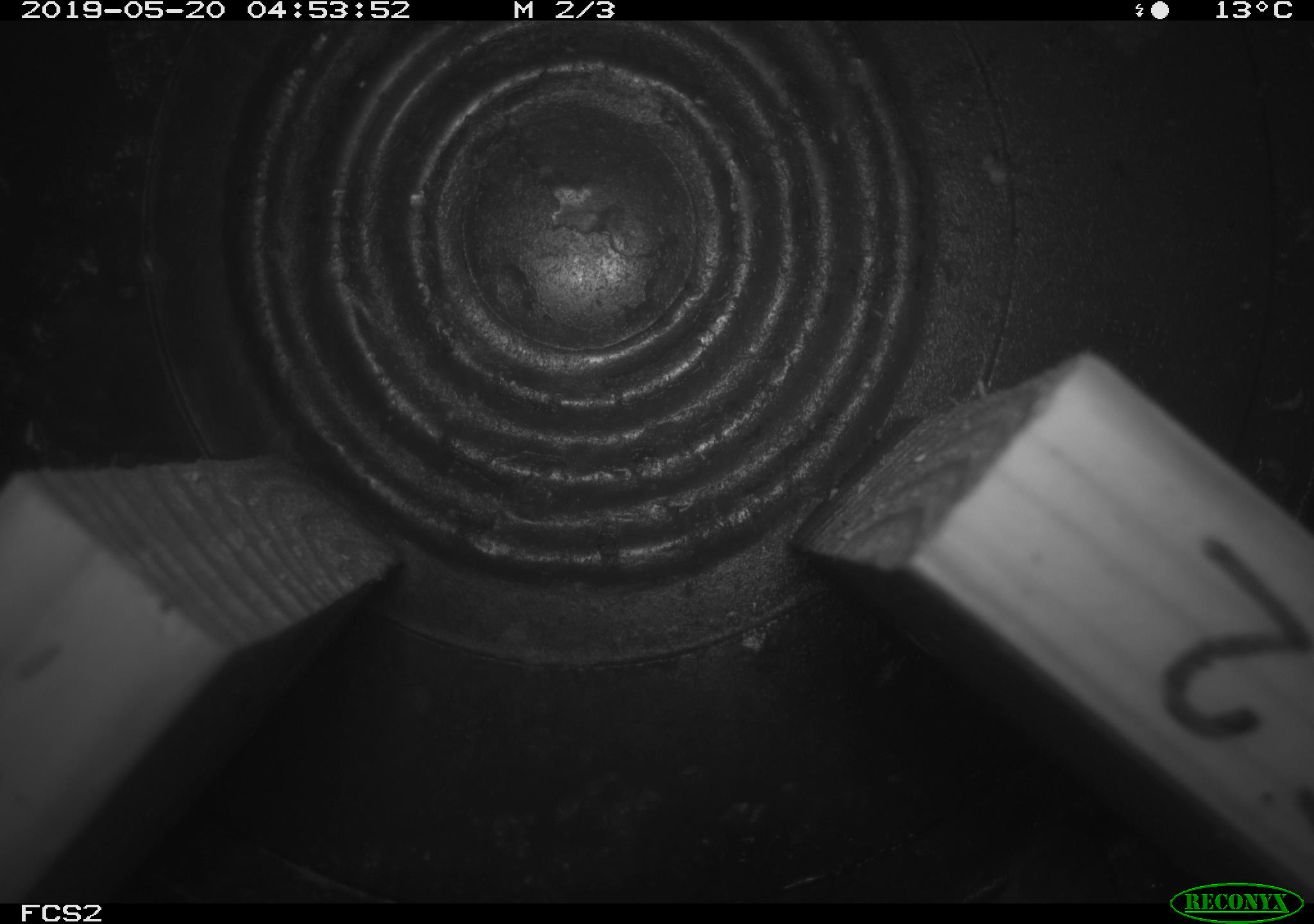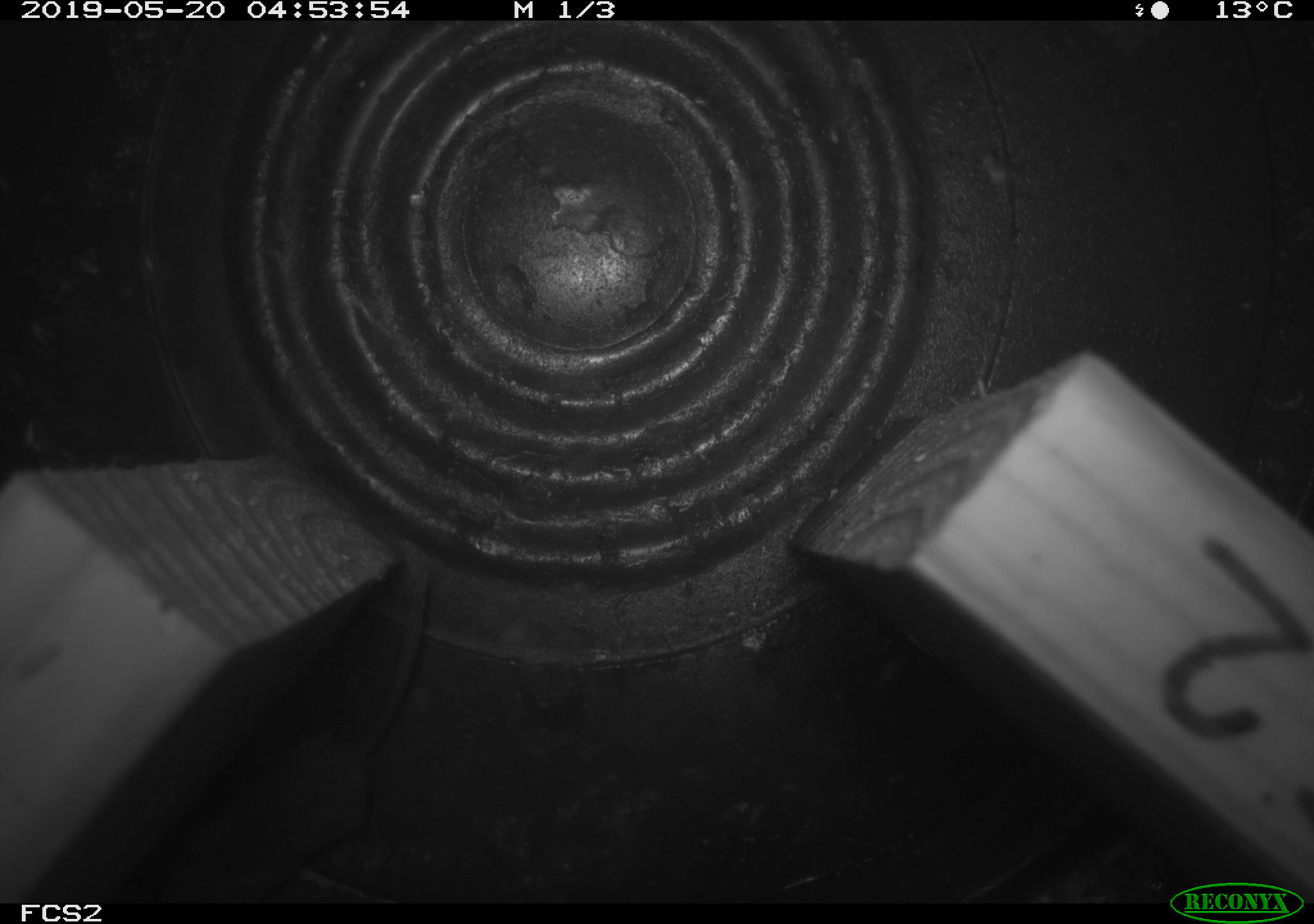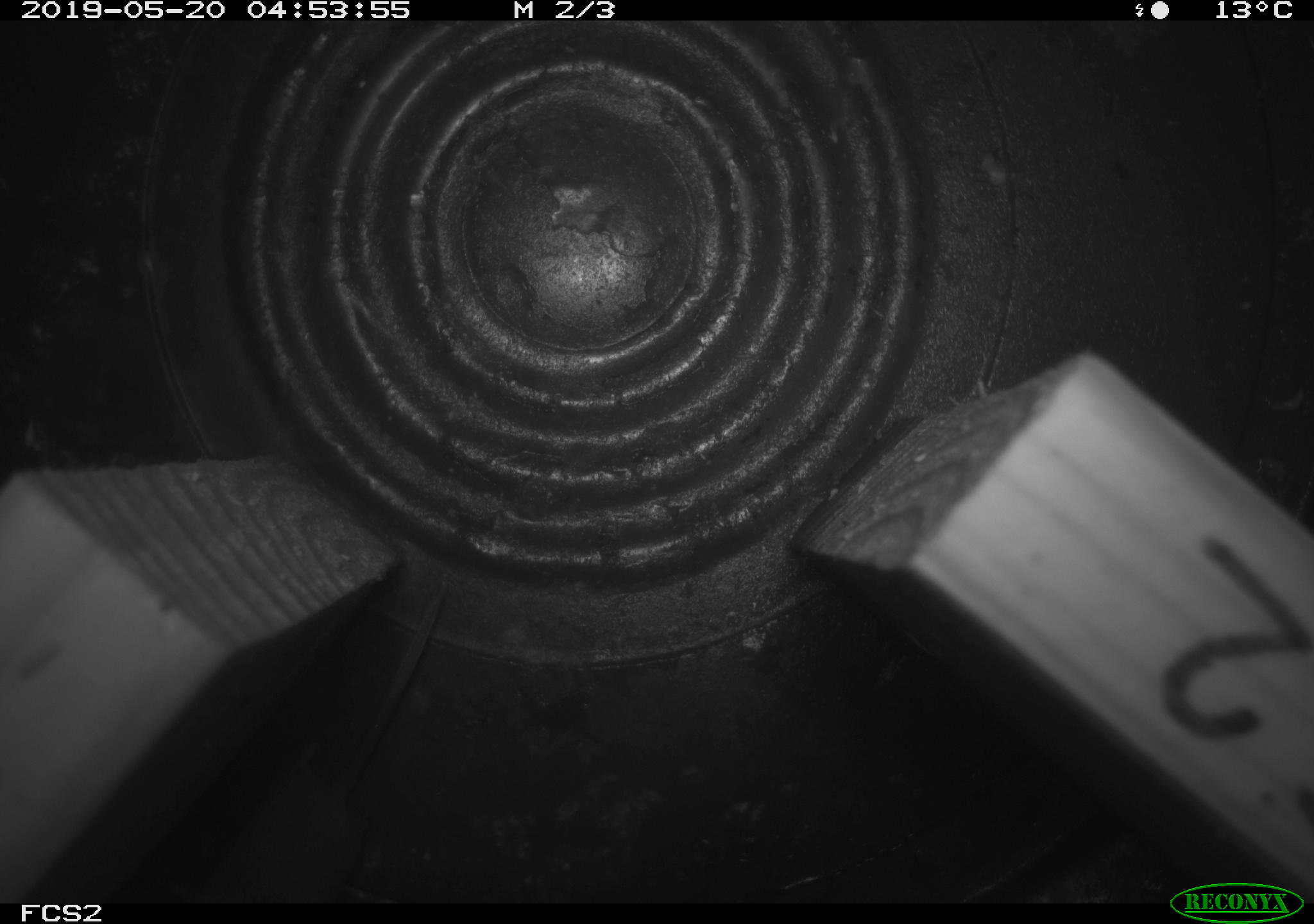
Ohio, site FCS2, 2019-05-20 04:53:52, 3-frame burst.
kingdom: Animalia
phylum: Chordata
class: Mammalia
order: Eulipotyphla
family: Soricidae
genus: Sorex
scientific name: Sorex cinereus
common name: masked shrew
Masked shrew (Sorex cinereus).